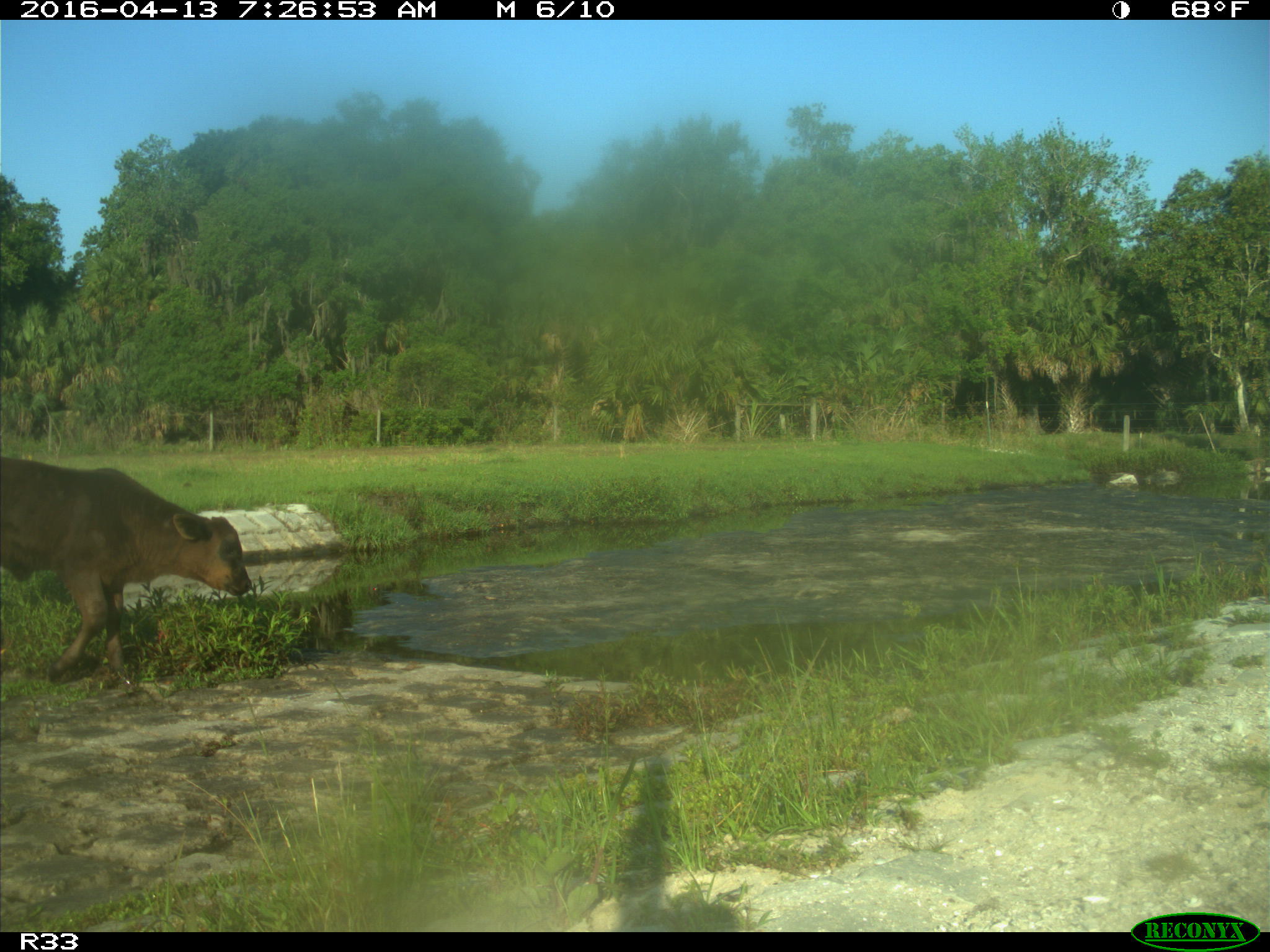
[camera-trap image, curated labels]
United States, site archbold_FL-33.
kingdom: Animalia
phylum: Chordata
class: Mammalia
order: Artiodactyla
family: Bovidae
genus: Bos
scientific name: Bos taurus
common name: domestic cow